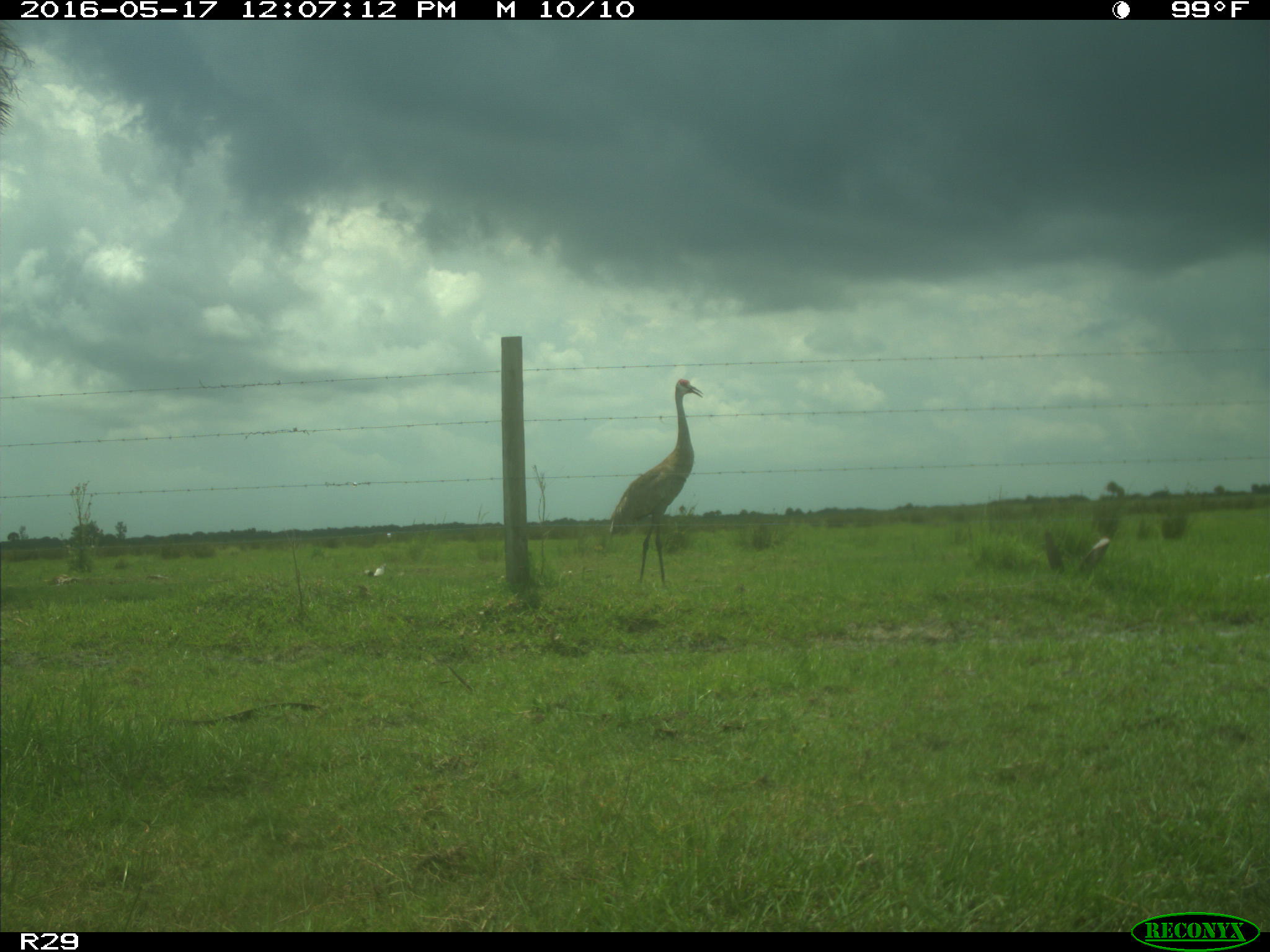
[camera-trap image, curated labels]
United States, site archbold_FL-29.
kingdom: Animalia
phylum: Chordata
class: Aves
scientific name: Aves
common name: birds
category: unidentified bird